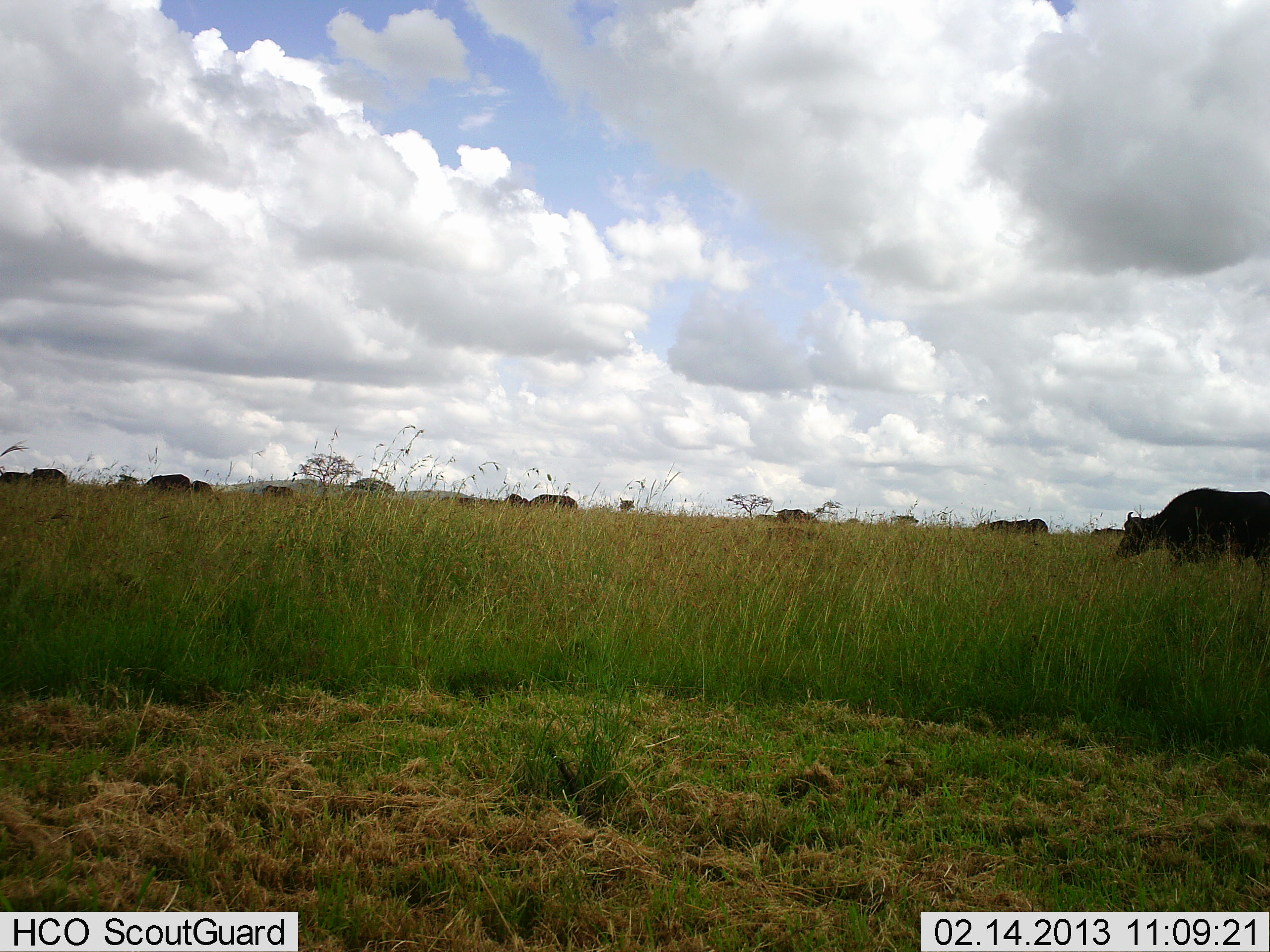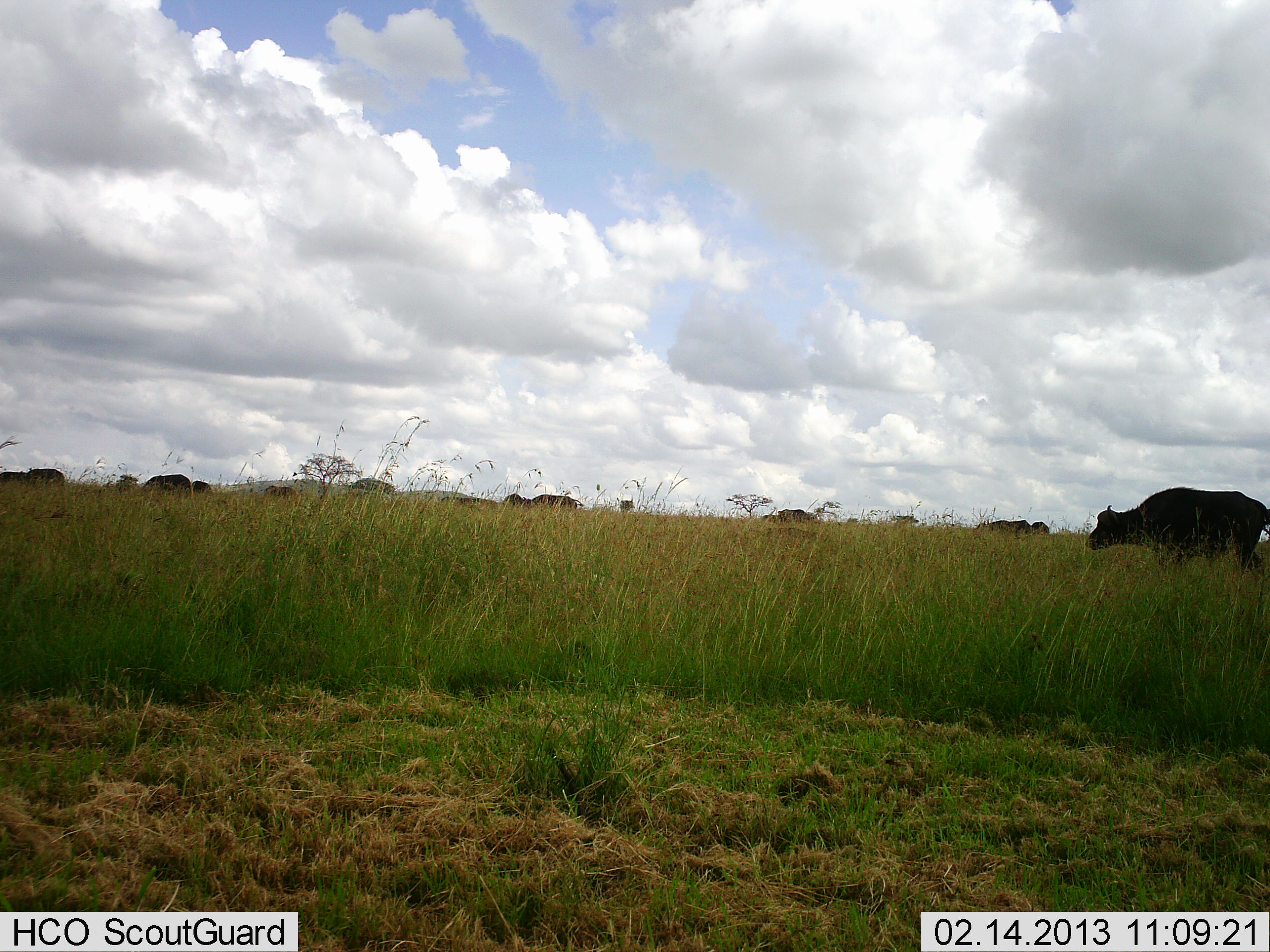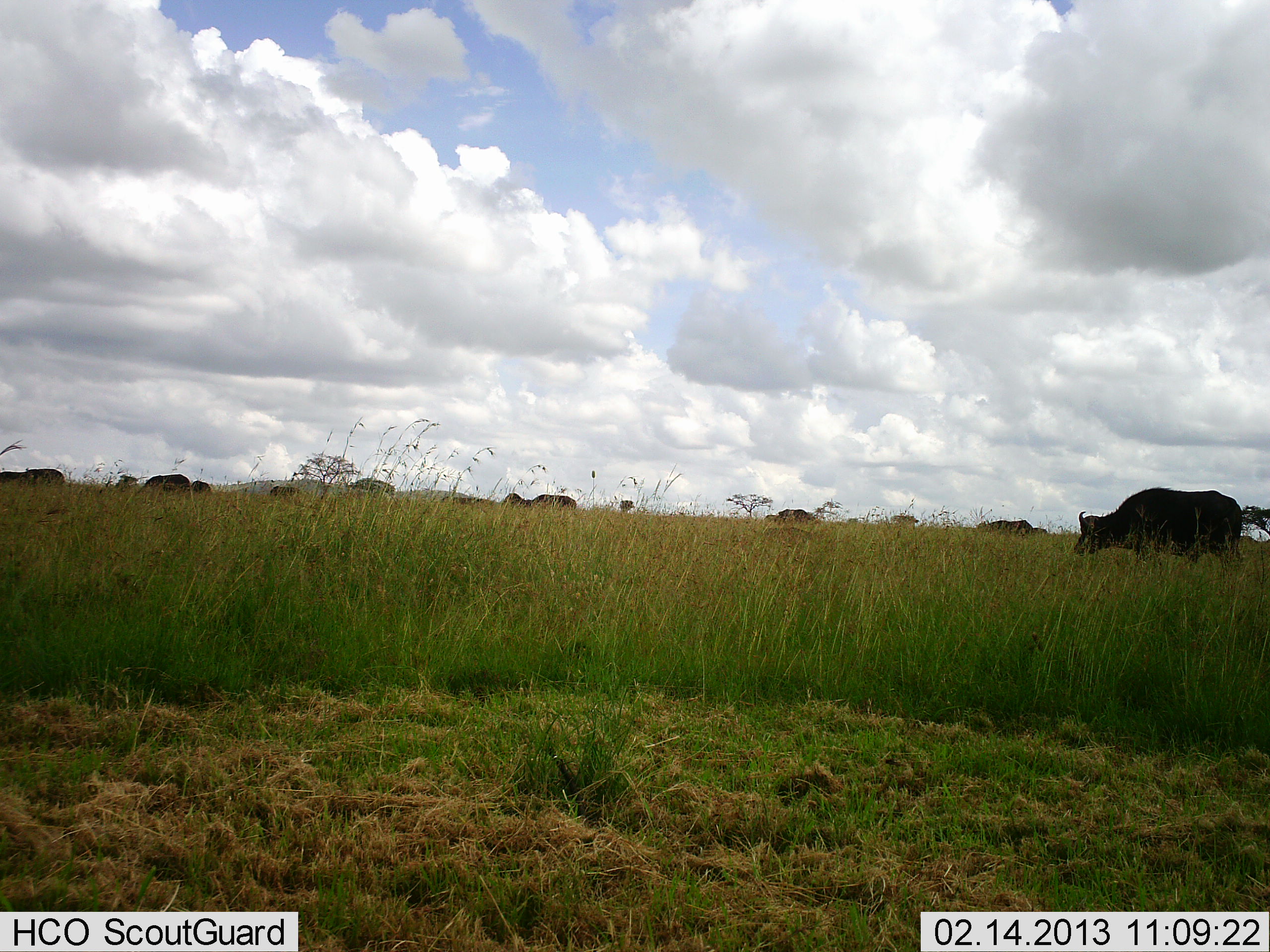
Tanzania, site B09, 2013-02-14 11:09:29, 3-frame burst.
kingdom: Animalia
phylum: Chordata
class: Mammalia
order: Artiodactyla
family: Bovidae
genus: Syncerus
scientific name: Syncerus caffer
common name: cape buffalo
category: buffalo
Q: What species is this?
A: Buffalo (cape buffalo) (Syncerus caffer).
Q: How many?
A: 11-50.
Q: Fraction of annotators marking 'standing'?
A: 33%.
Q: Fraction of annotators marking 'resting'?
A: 4%.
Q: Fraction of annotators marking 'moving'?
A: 74%.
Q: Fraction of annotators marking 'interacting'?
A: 0%.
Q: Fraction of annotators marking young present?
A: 0%.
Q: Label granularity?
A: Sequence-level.